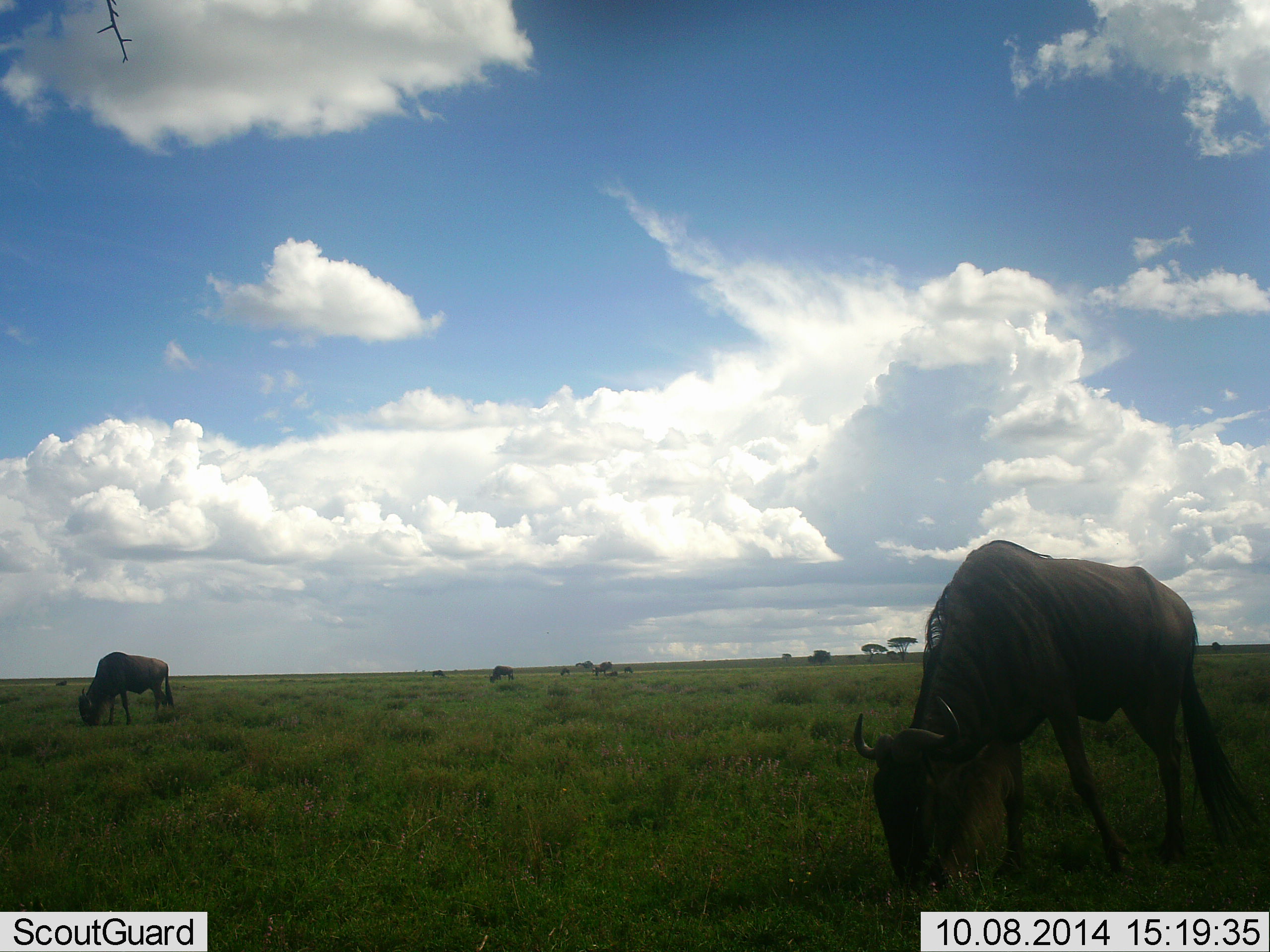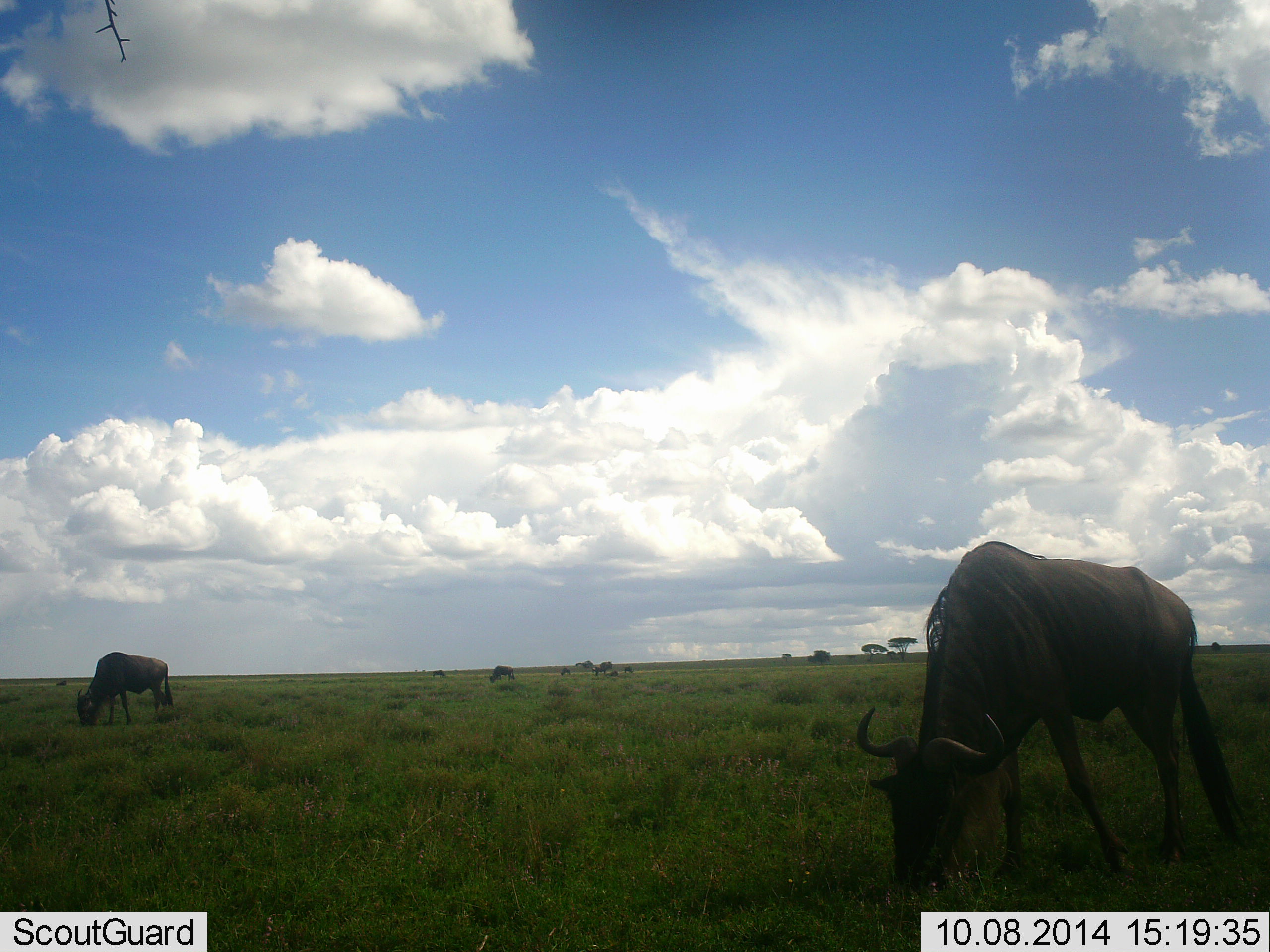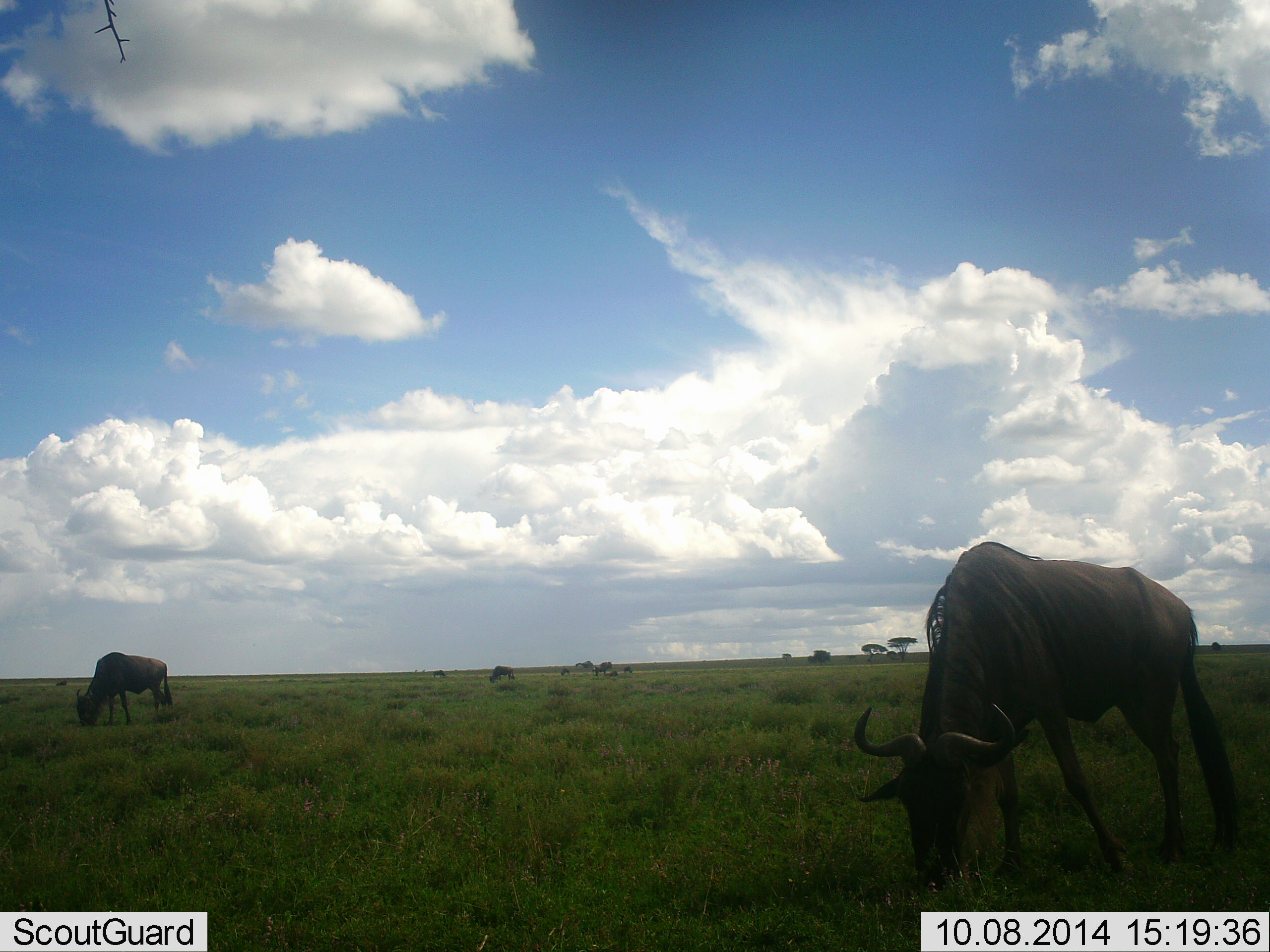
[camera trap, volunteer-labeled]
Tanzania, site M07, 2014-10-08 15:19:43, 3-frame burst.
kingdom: Animalia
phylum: Chordata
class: Mammalia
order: Artiodactyla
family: Bovidae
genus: Connochaetes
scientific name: Connochaetes taurinus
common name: blue wildebeest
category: wildebeest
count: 5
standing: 30%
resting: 0%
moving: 0%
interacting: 0%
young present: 0%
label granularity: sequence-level